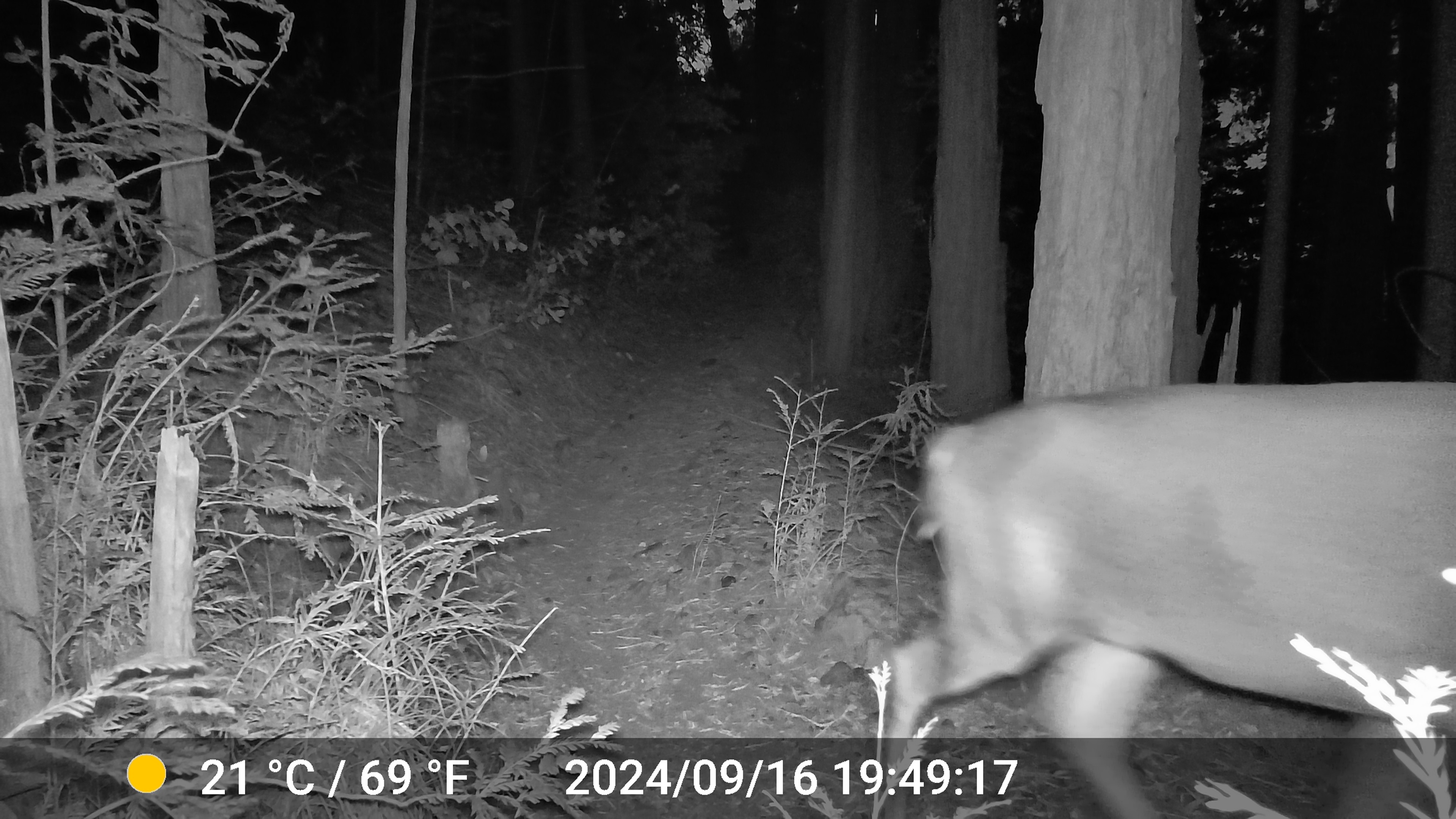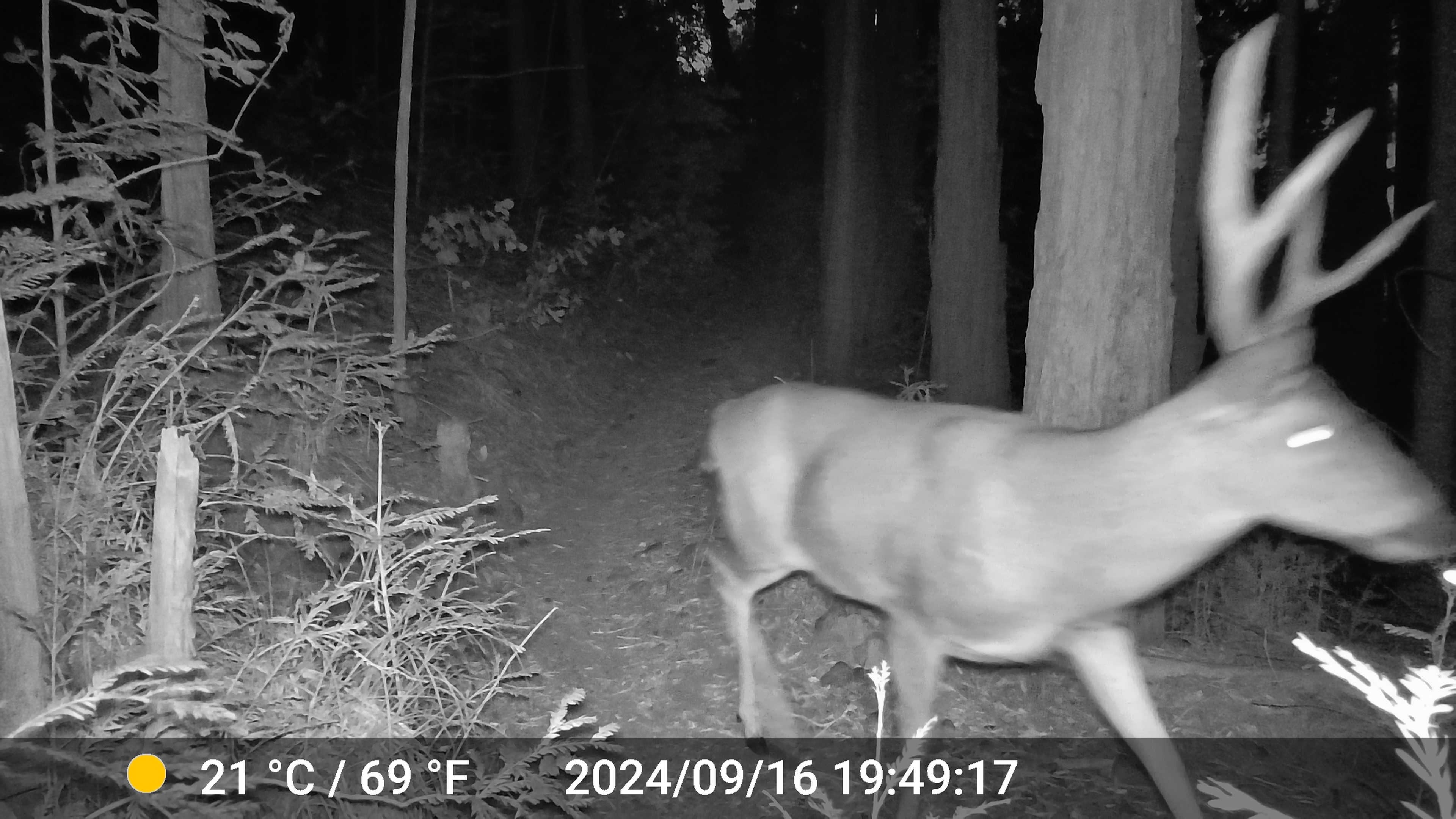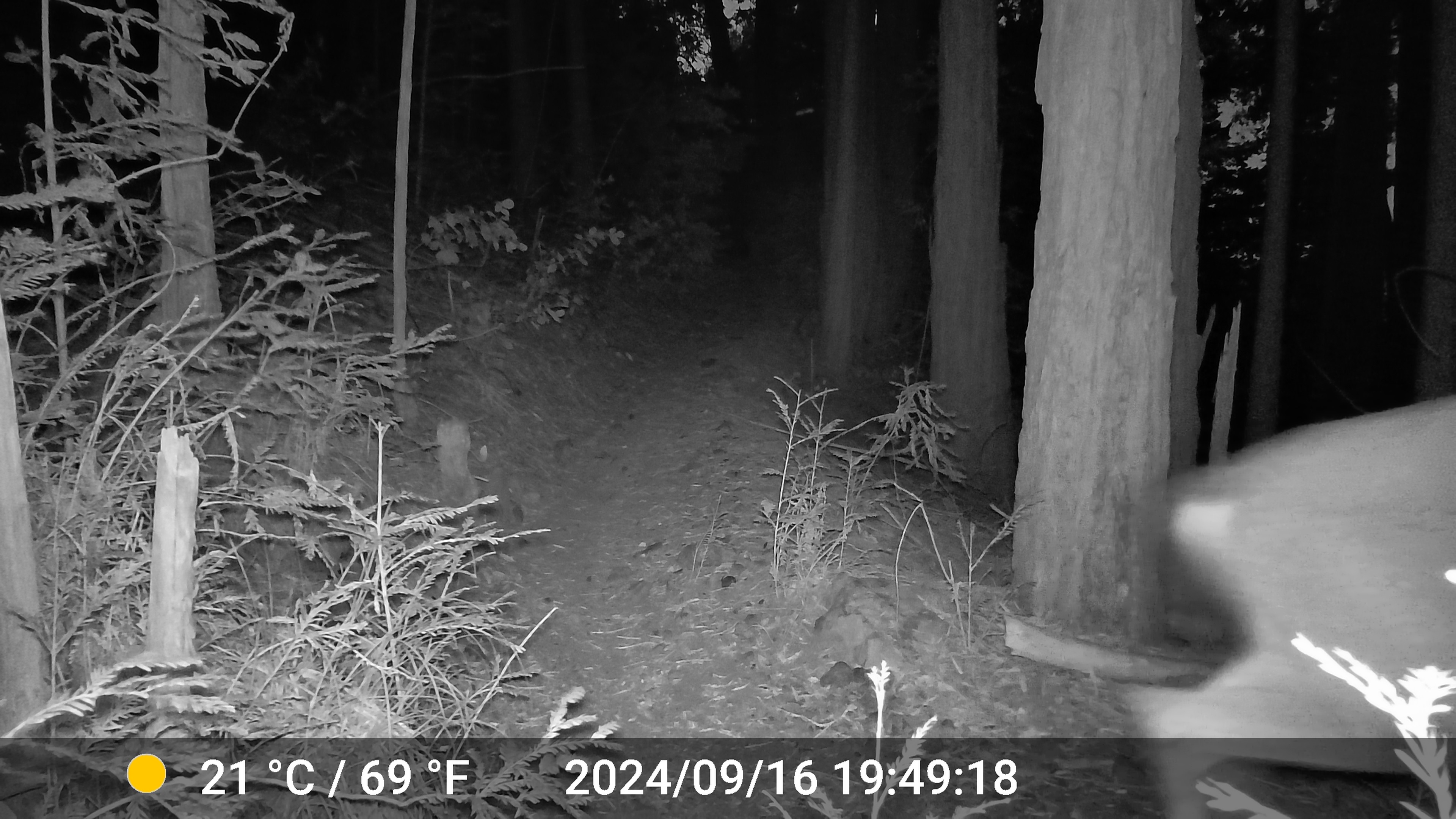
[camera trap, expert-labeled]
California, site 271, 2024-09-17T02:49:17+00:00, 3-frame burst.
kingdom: Animalia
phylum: Chordata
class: Mammalia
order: Artiodactyla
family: Cervidae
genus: Odocoileus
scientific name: Odocoileus hemionus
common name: mule deer